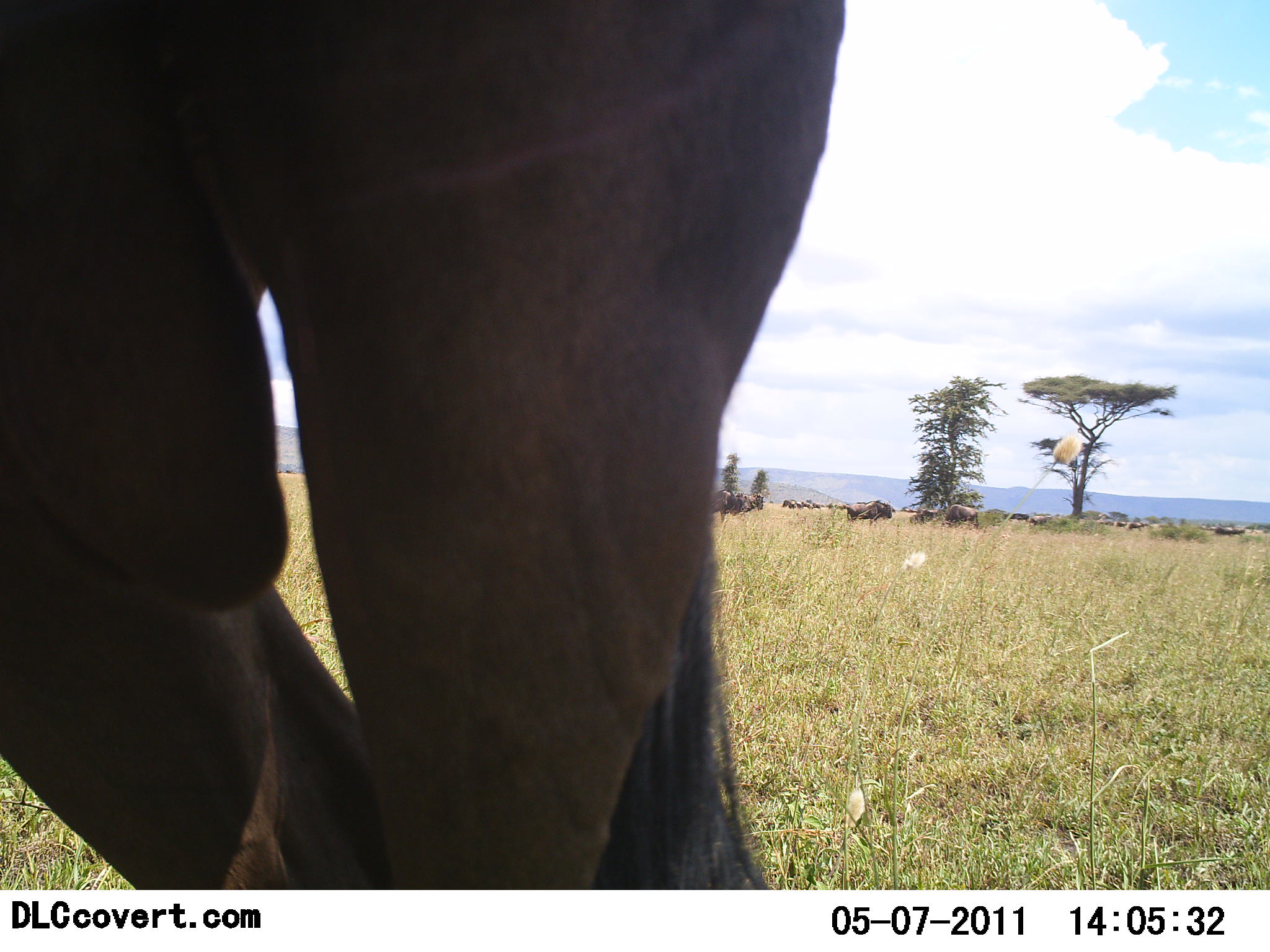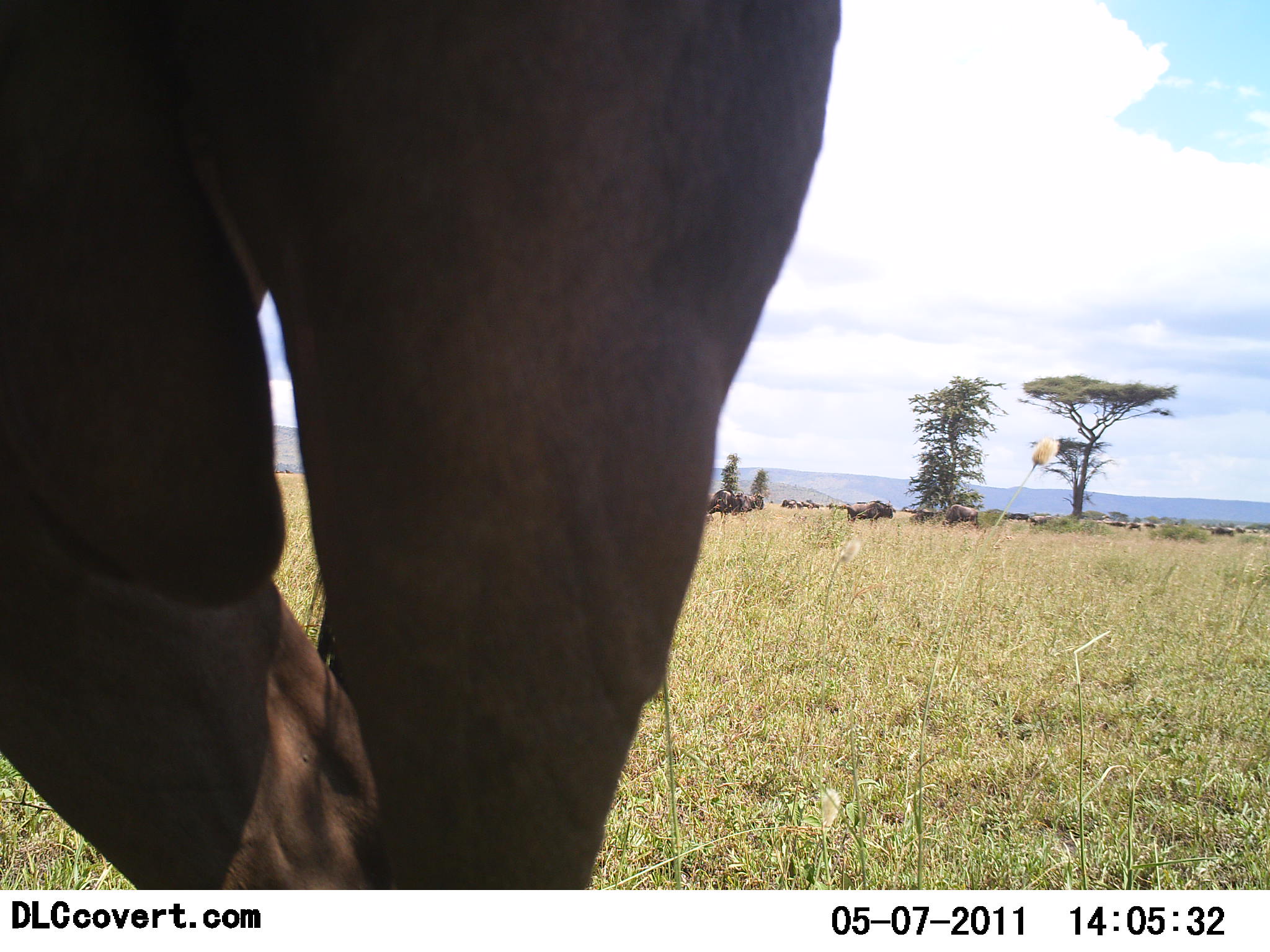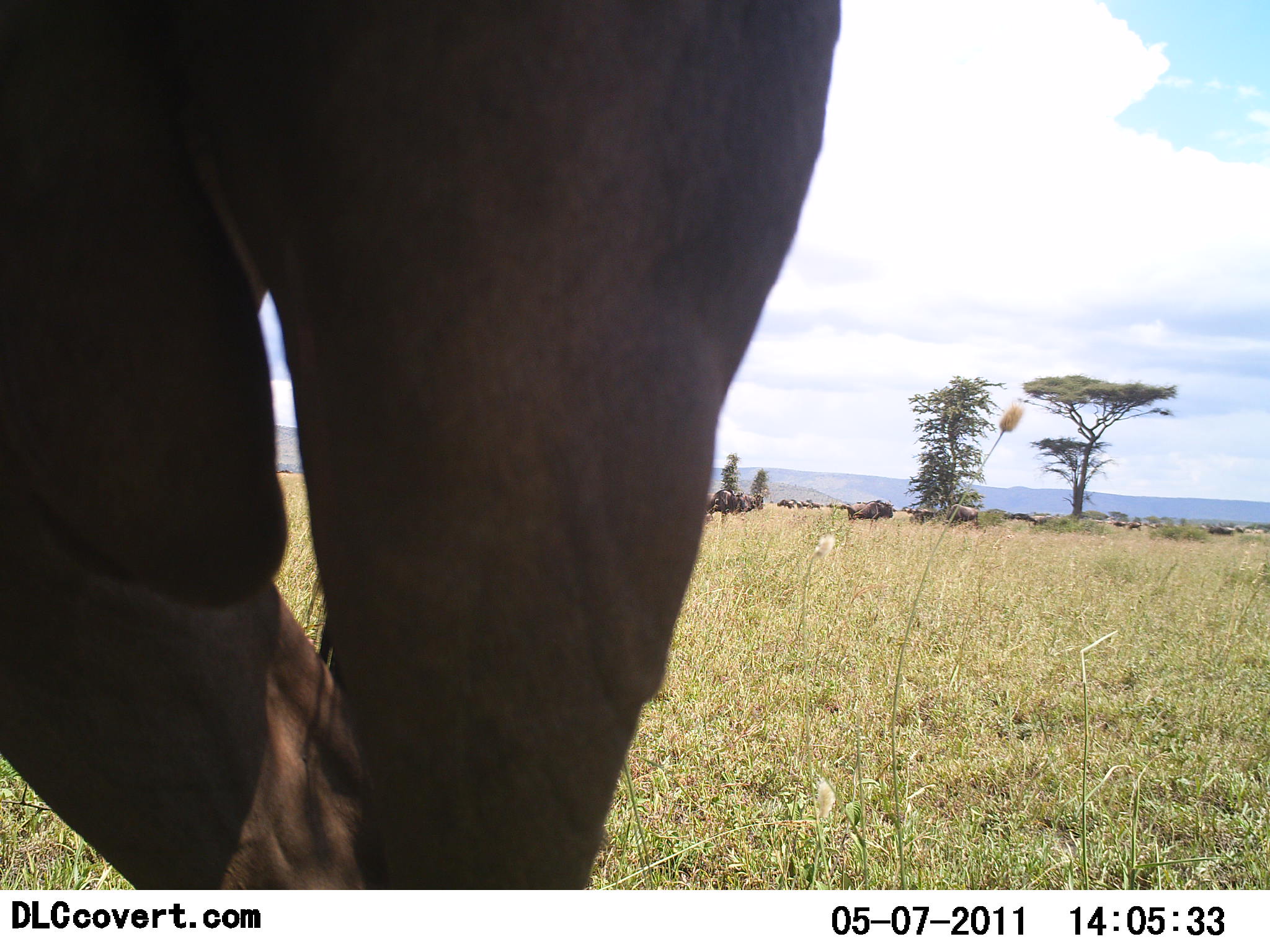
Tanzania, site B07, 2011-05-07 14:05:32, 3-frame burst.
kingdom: Animalia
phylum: Chordata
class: Mammalia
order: Artiodactyla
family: Bovidae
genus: Connochaetes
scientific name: Connochaetes taurinus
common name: blue wildebeest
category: wildebeest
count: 11-50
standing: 92%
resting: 15%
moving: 46%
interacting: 8%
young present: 8%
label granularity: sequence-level